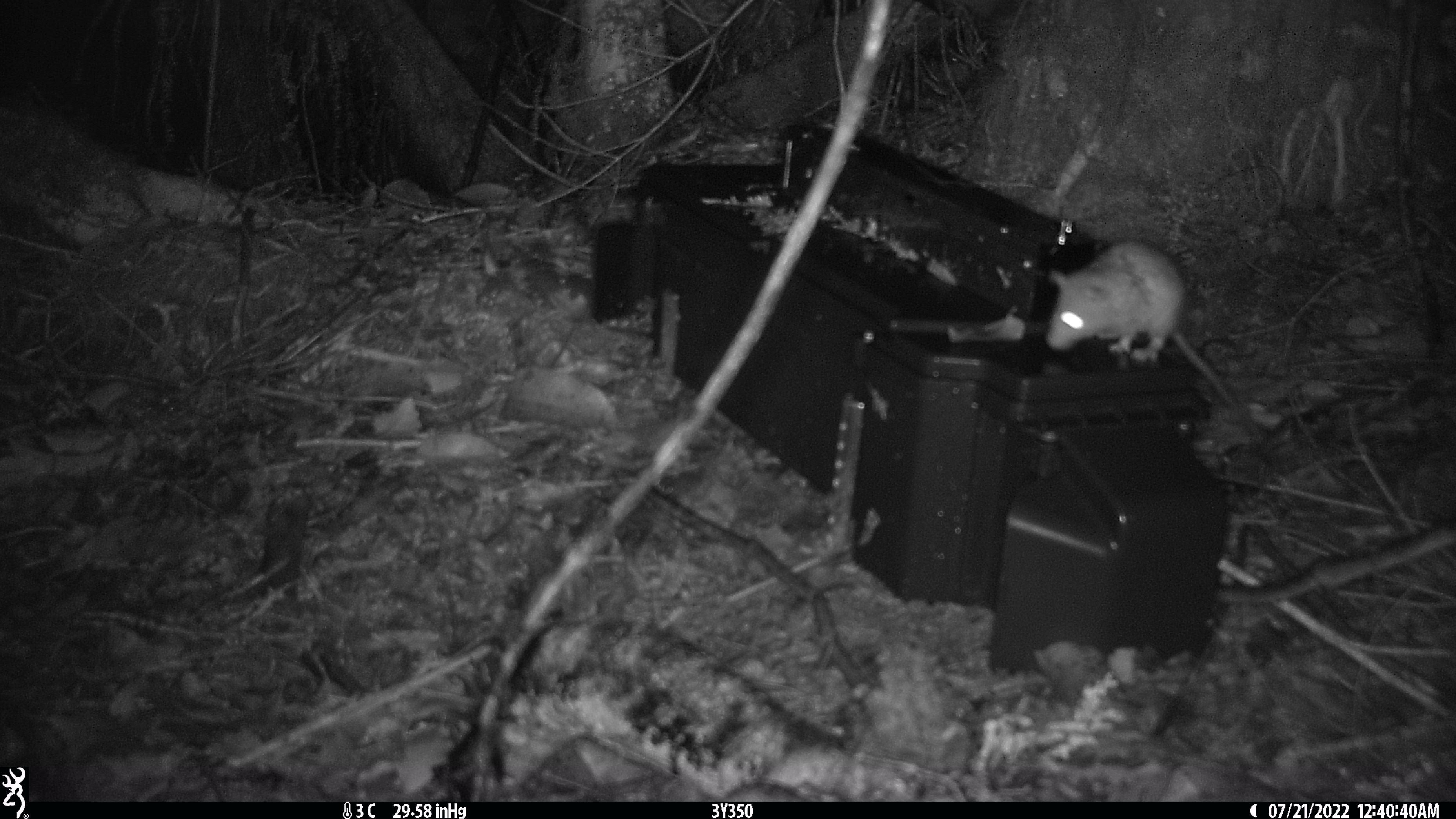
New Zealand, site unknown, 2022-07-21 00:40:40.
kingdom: Animalia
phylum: Chordata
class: Mammalia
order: Rodentia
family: Muridae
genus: Rattus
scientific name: Rattus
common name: rat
Rat (Rattus).